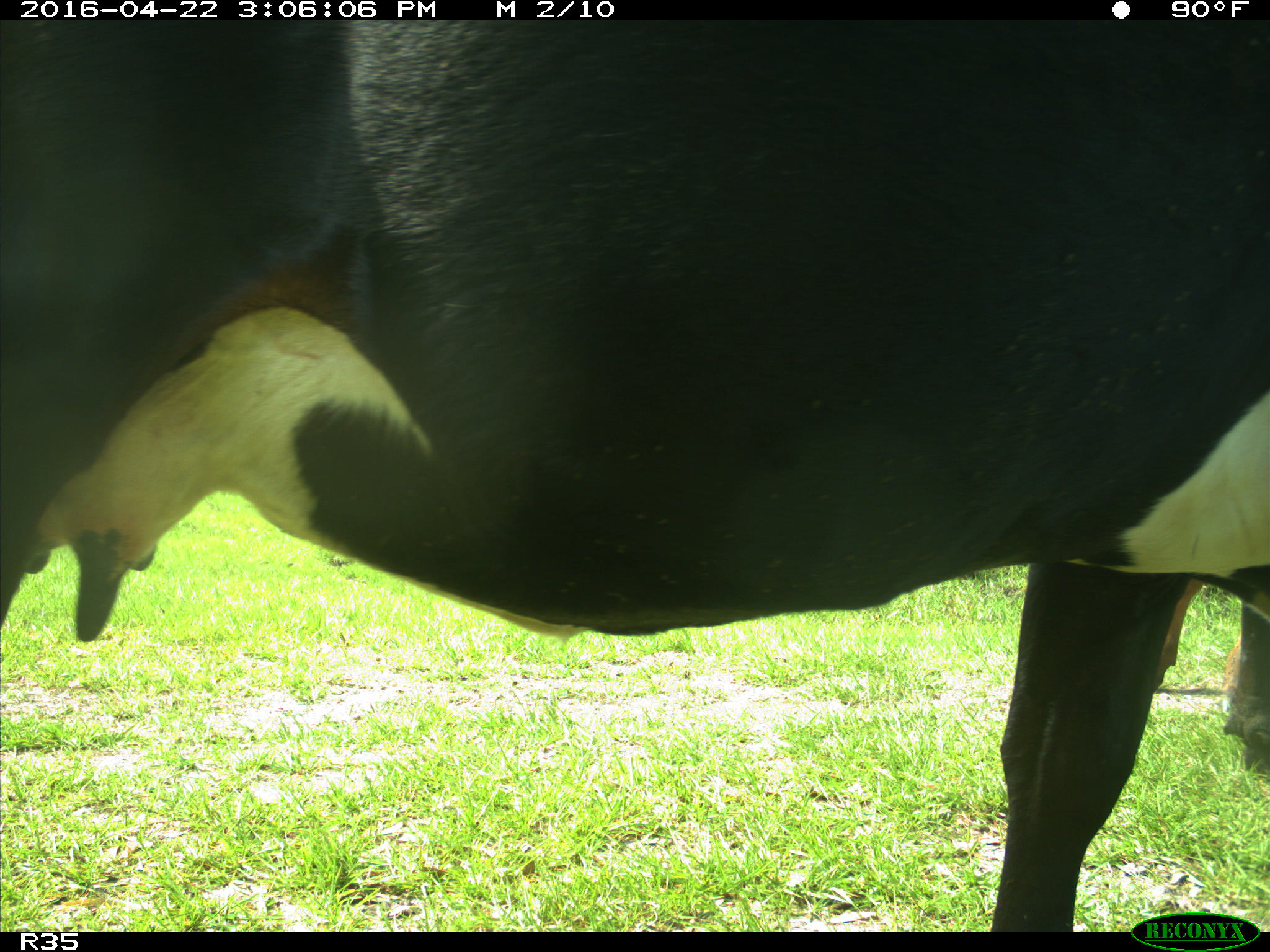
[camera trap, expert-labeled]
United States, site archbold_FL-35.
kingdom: Animalia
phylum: Chordata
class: Mammalia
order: Artiodactyla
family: Bovidae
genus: Bos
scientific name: Bos taurus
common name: domestic cow